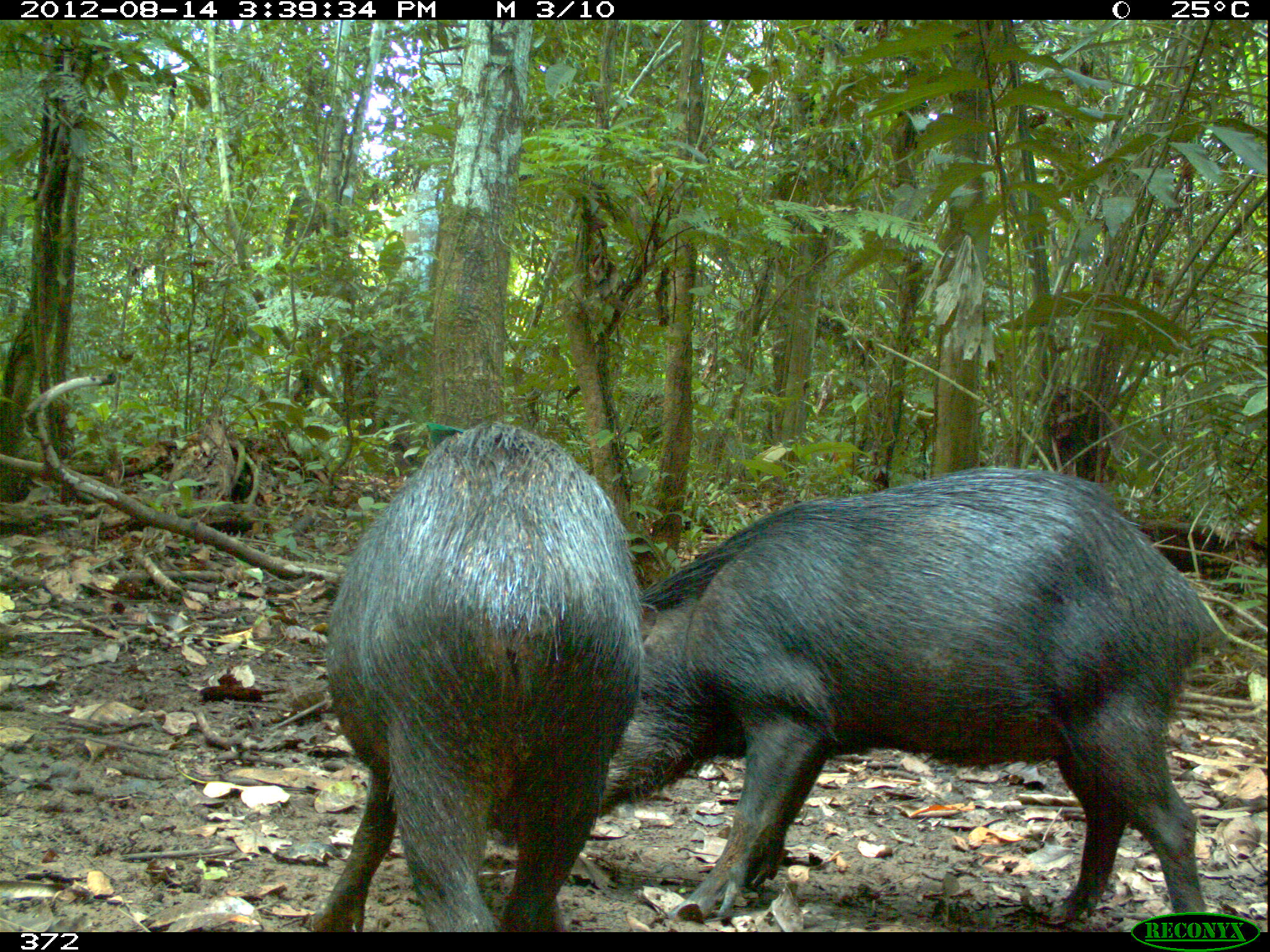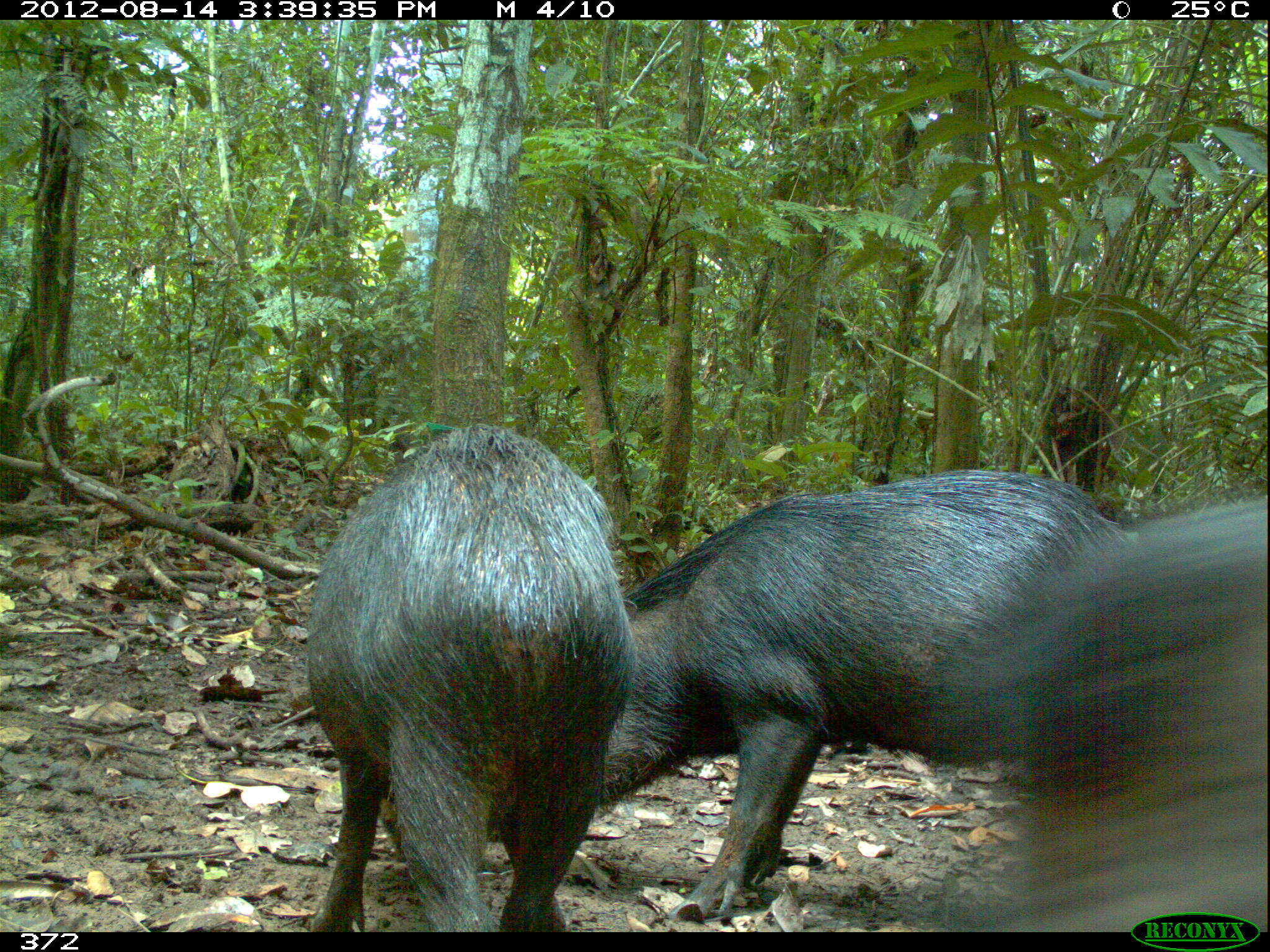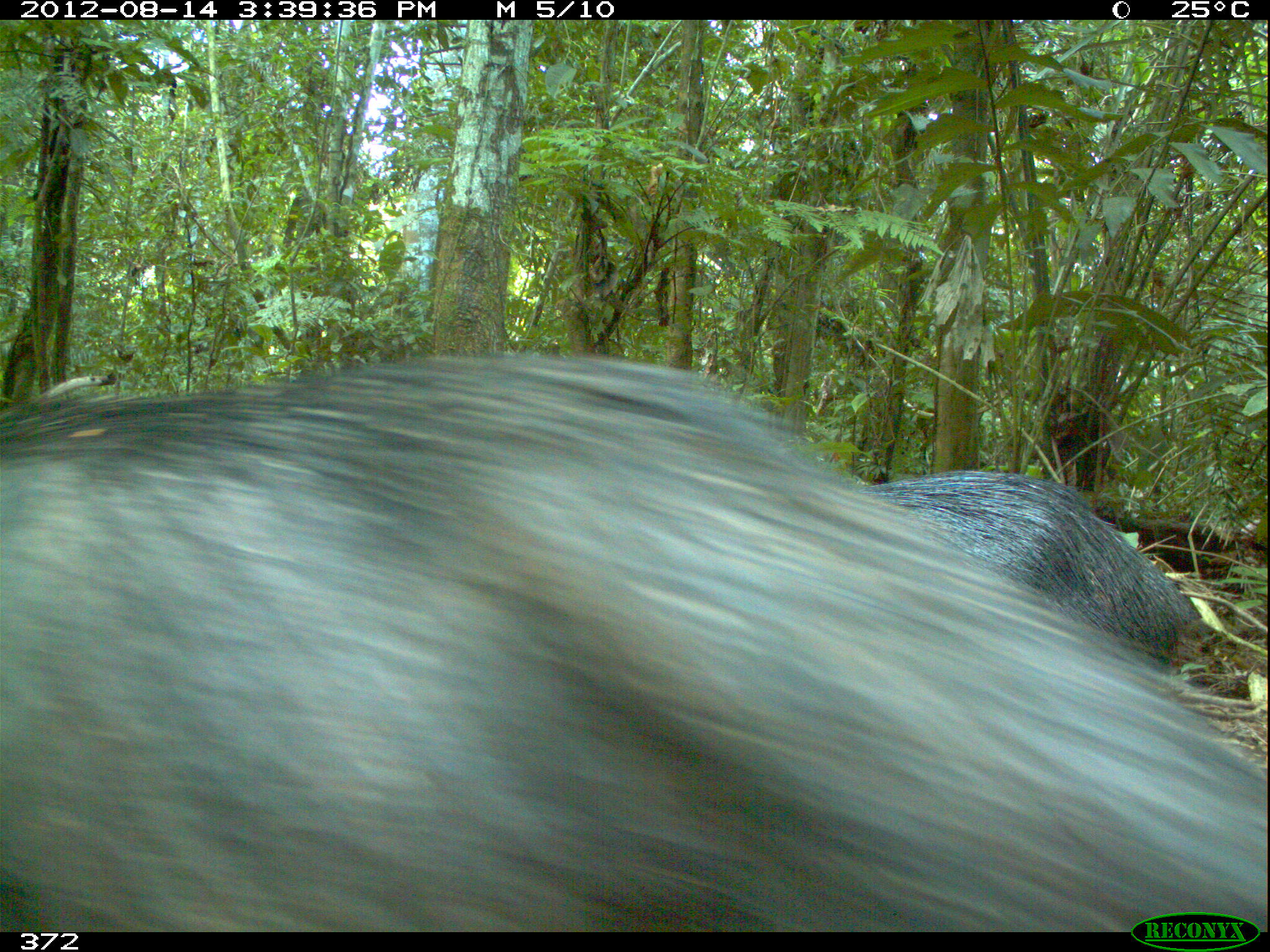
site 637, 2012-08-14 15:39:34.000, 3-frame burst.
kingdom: Animalia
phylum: Chordata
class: Mammalia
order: Artiodactyla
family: Tayassuidae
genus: Tayassu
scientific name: Tayassu pecari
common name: white-lipped peccary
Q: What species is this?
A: Tayassu pecari (white-lipped peccary).